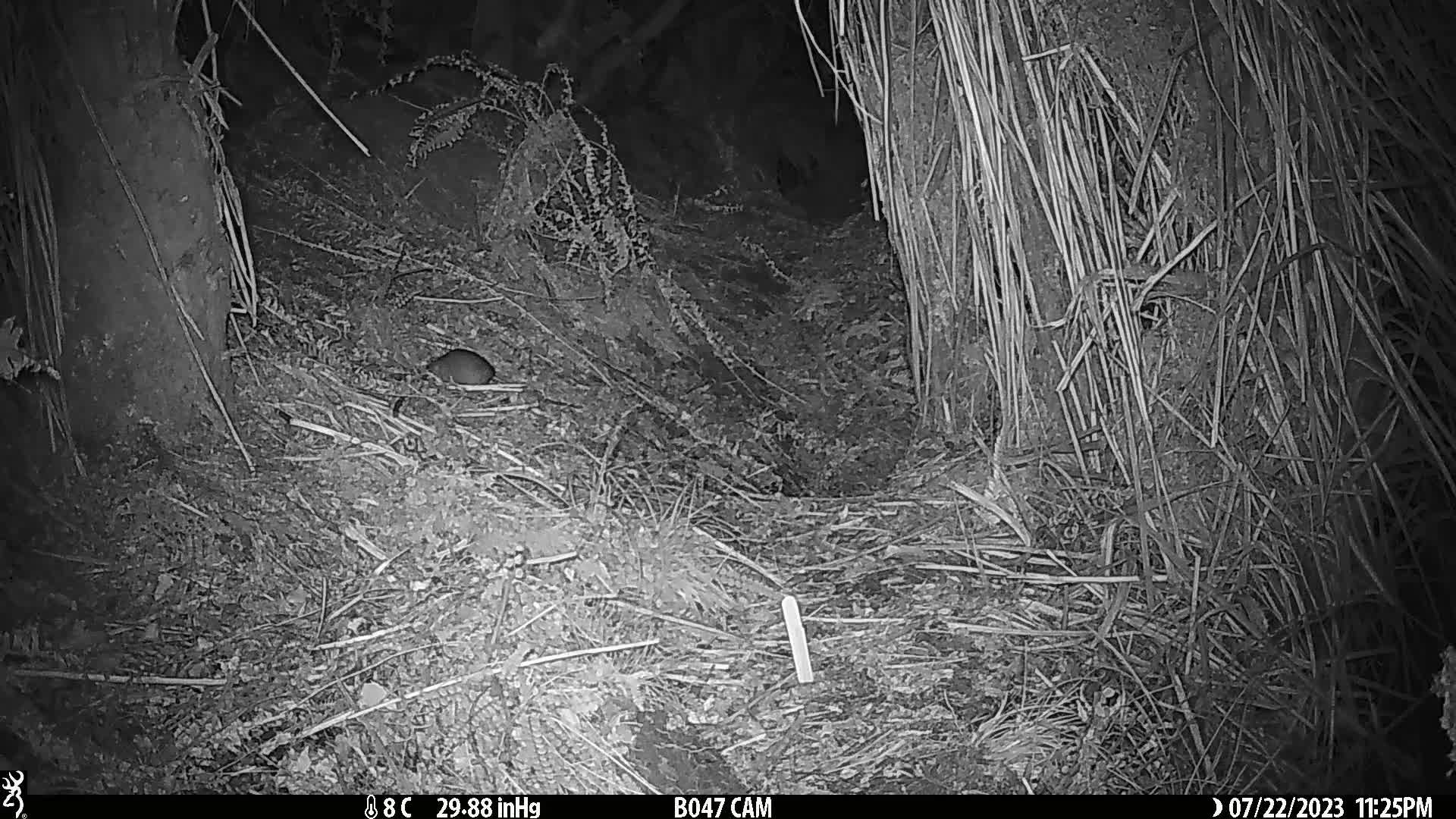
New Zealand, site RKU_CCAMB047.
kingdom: Animalia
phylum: Chordata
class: Mammalia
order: Rodentia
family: Muridae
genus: Rattus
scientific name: Rattus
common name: rat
Rat (Rattus).